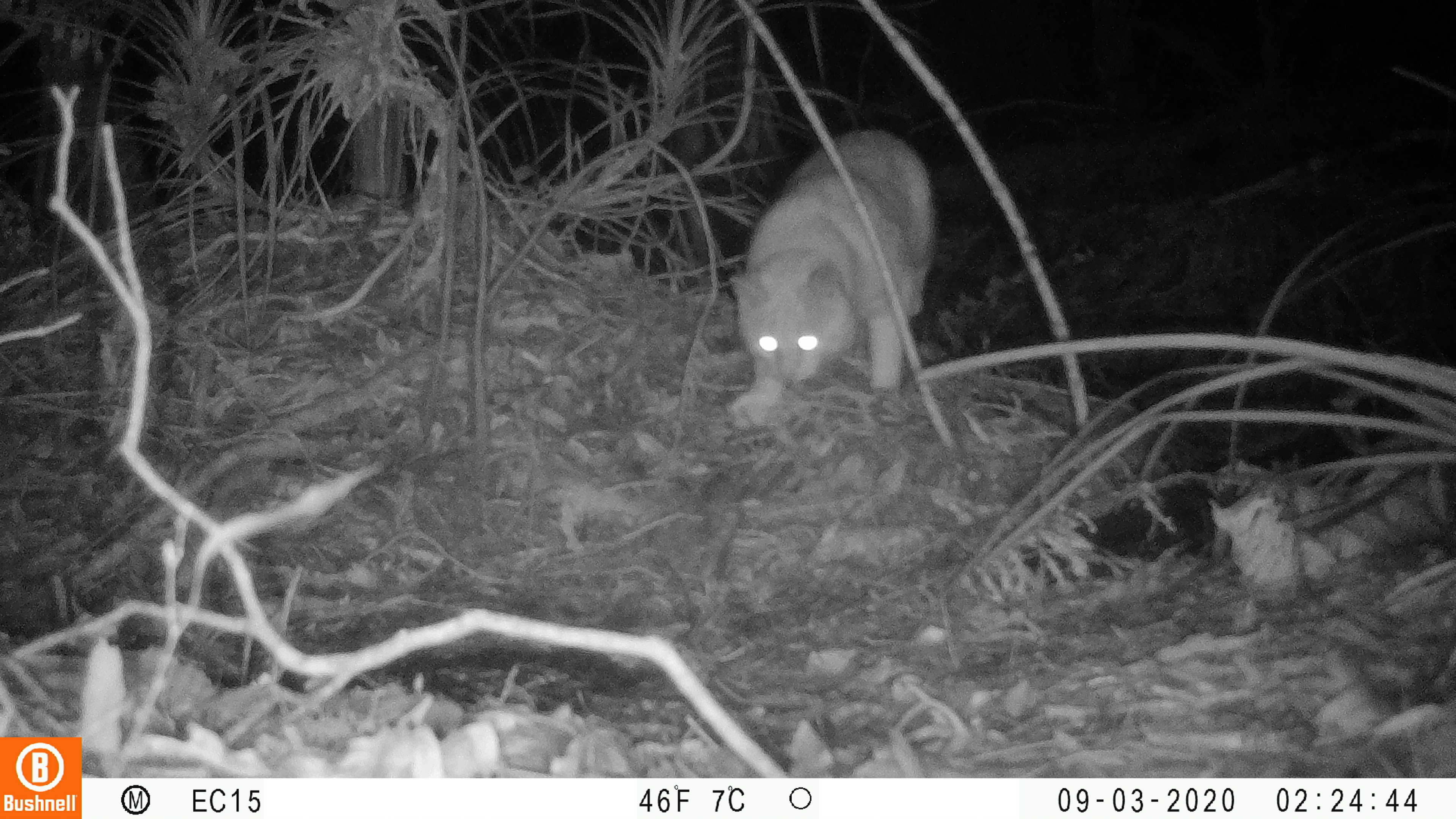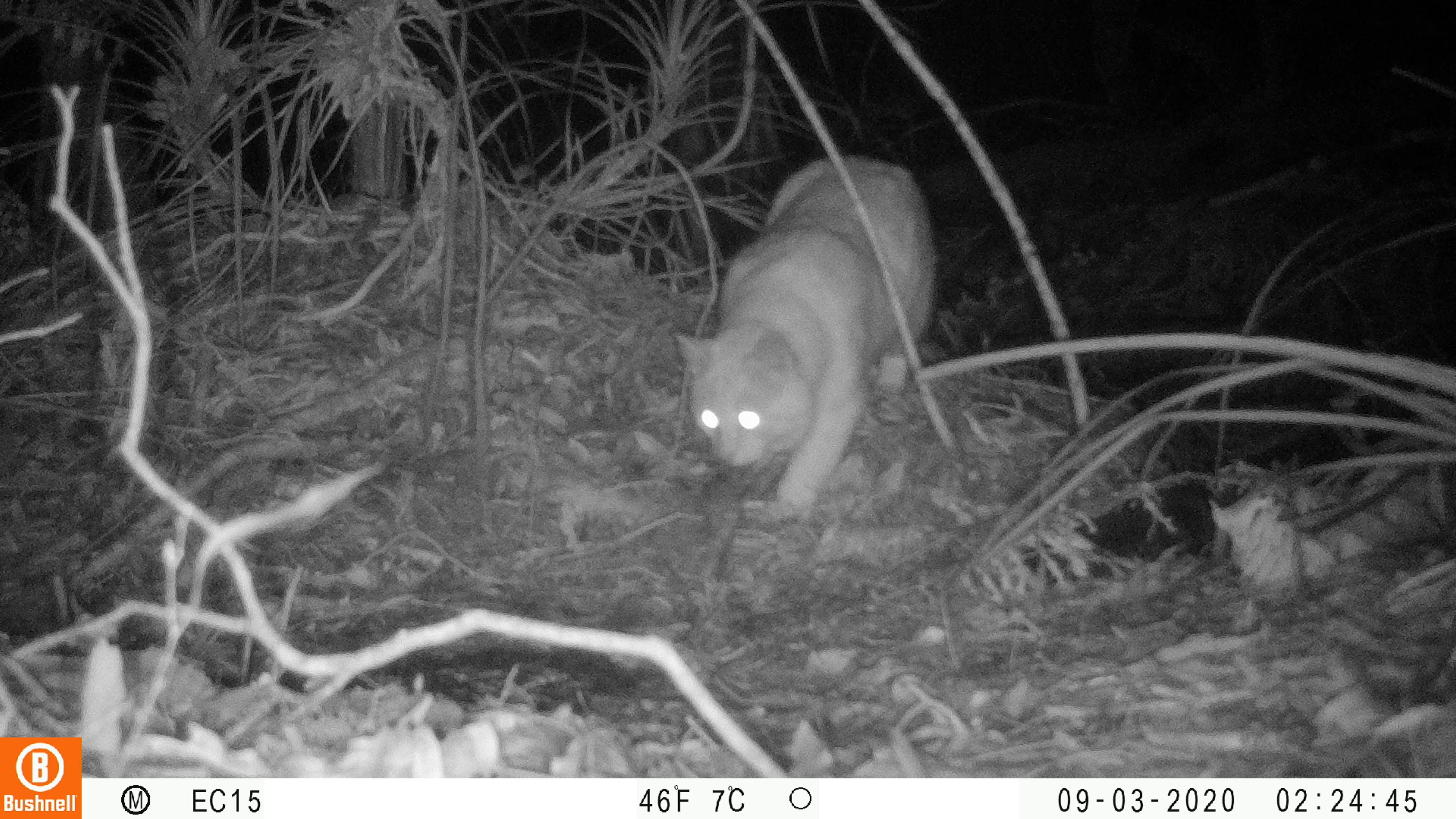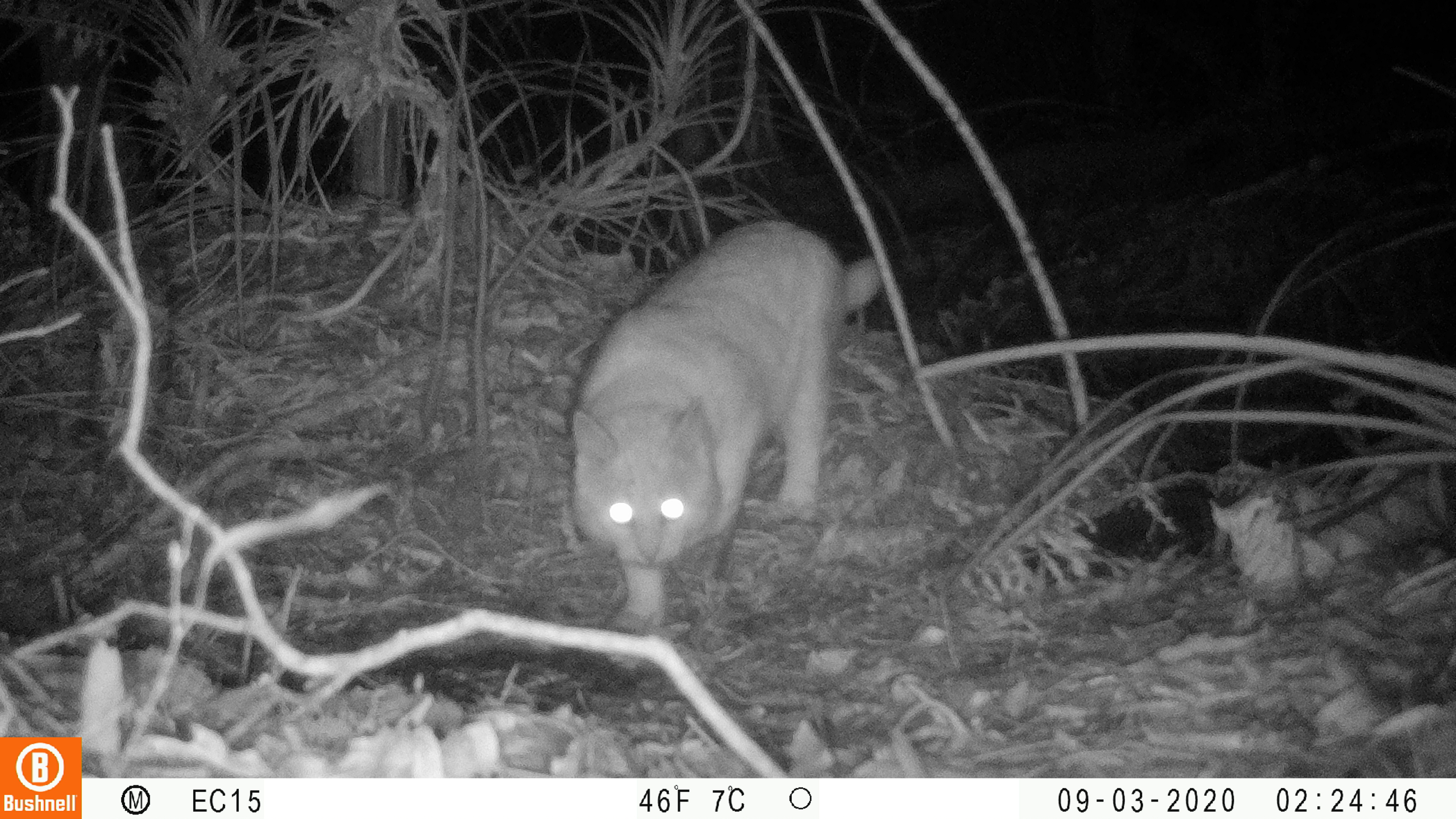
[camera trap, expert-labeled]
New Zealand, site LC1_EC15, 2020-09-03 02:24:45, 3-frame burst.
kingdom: Animalia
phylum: Chordata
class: Mammalia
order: Carnivora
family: Felidae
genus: Felis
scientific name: Felis catus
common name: domestic cat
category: cat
Cat (domestic cat) (Felis catus).